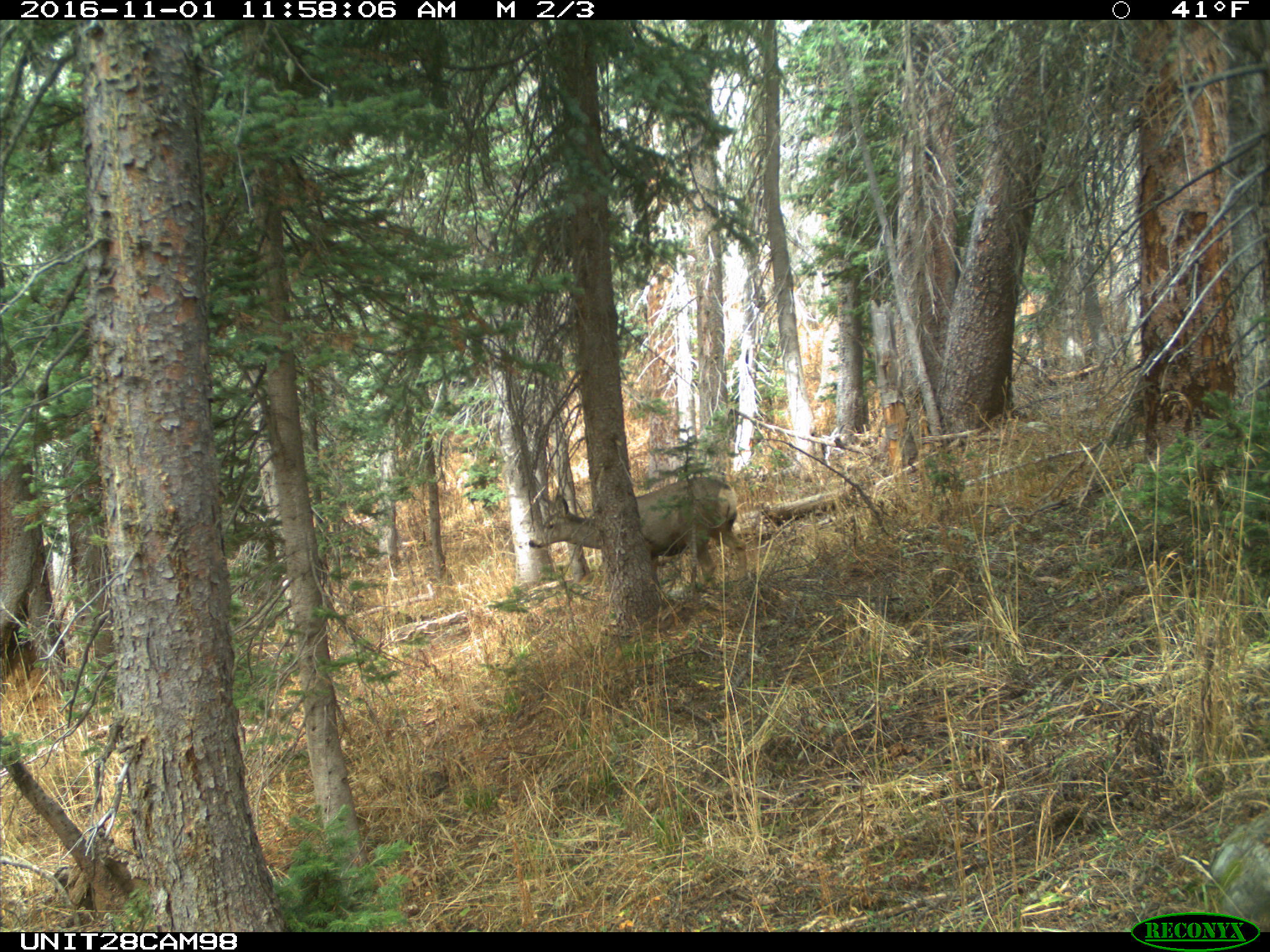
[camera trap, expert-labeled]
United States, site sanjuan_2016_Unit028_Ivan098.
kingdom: Animalia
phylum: Chordata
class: Mammalia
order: Artiodactyla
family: Cervidae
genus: Odocoileus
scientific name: Odocoileus hemionus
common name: mule deer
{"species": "Odocoileus hemionus (mule deer)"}